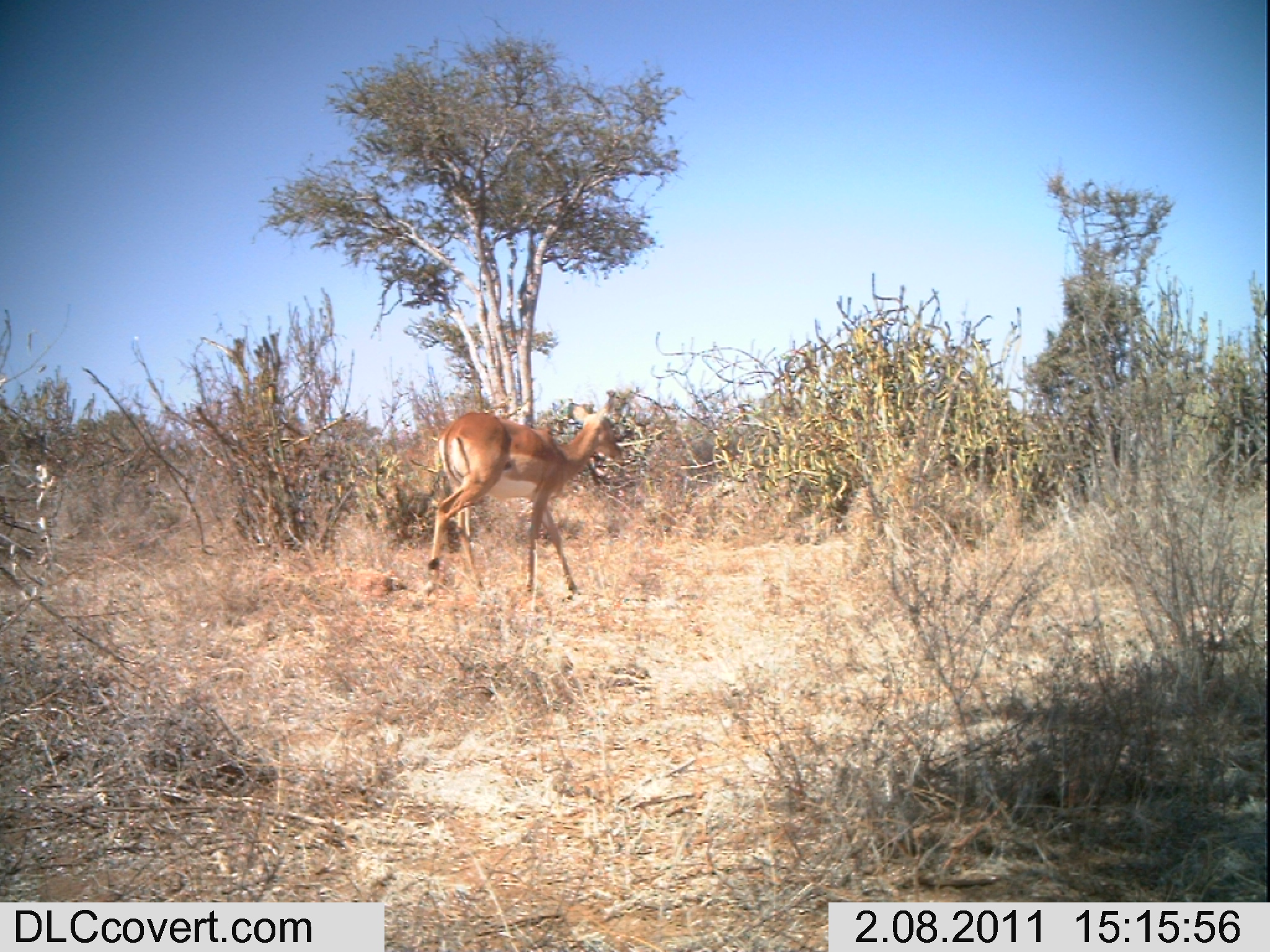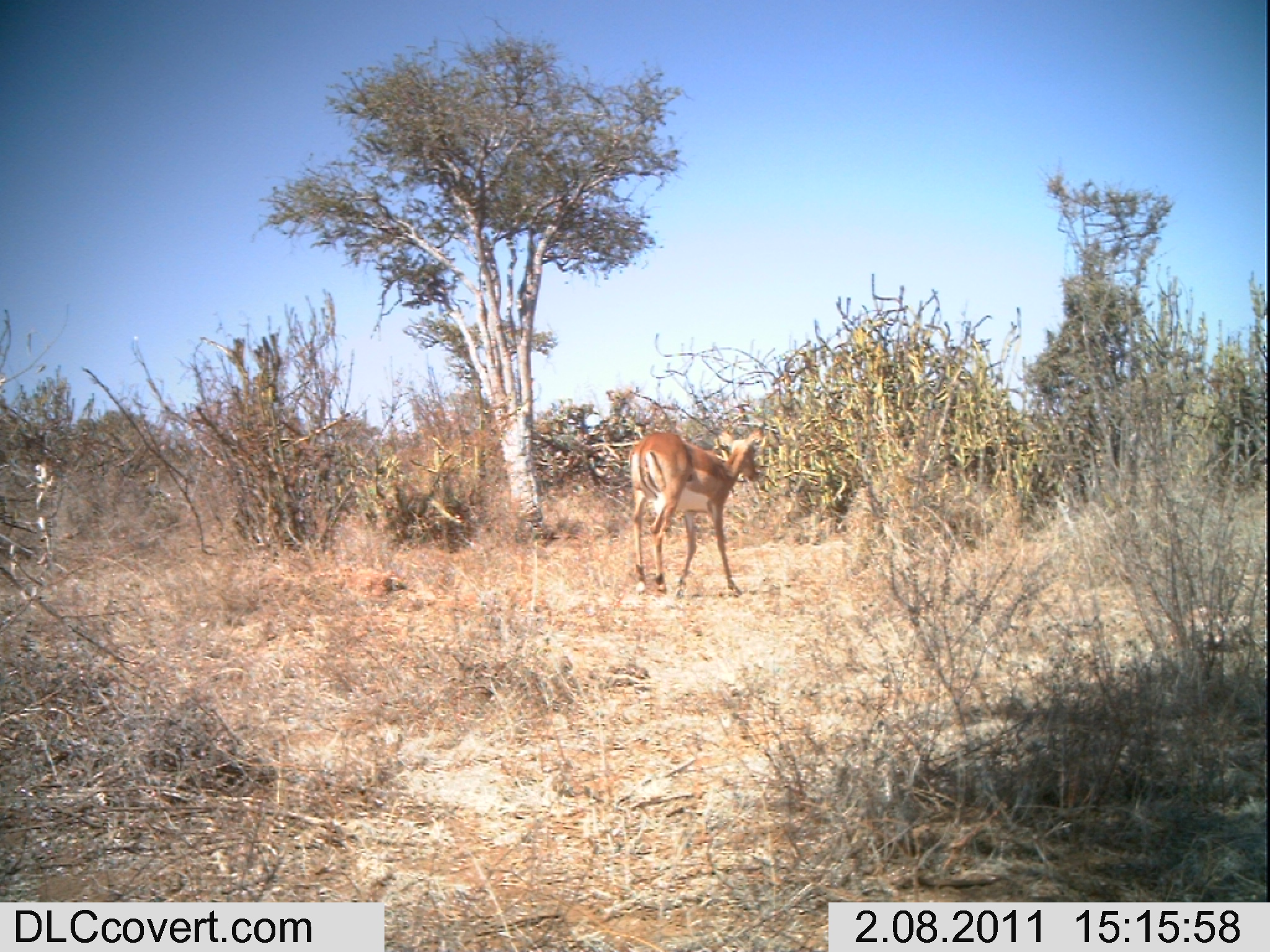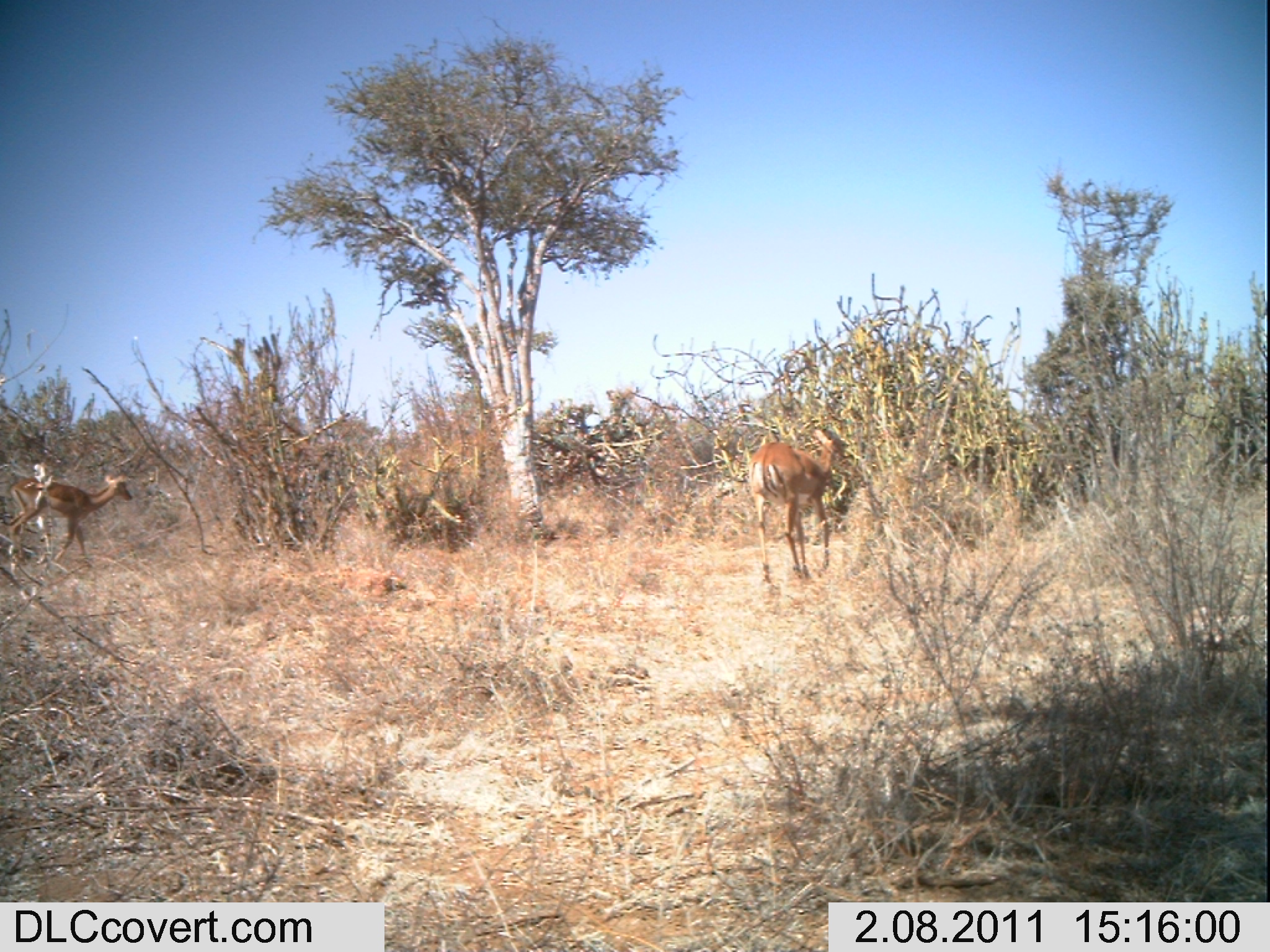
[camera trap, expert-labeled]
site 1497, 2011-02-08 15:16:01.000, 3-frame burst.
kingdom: Animalia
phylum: Chordata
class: Mammalia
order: Artiodactyla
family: Bovidae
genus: Aepyceros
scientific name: Aepyceros melampus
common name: impala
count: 1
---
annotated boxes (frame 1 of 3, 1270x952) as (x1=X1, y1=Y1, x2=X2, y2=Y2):
aepyceros melampus: (x1=426, y1=404, x2=628, y2=599)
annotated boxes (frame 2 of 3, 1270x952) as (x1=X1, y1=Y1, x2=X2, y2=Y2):
aepyceros melampus: (x1=629, y1=429, x2=762, y2=599)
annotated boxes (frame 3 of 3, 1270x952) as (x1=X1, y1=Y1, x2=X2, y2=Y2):
aepyceros melampus: (x1=749, y1=428, x2=844, y2=583); (x1=10, y1=474, x2=133, y2=568)